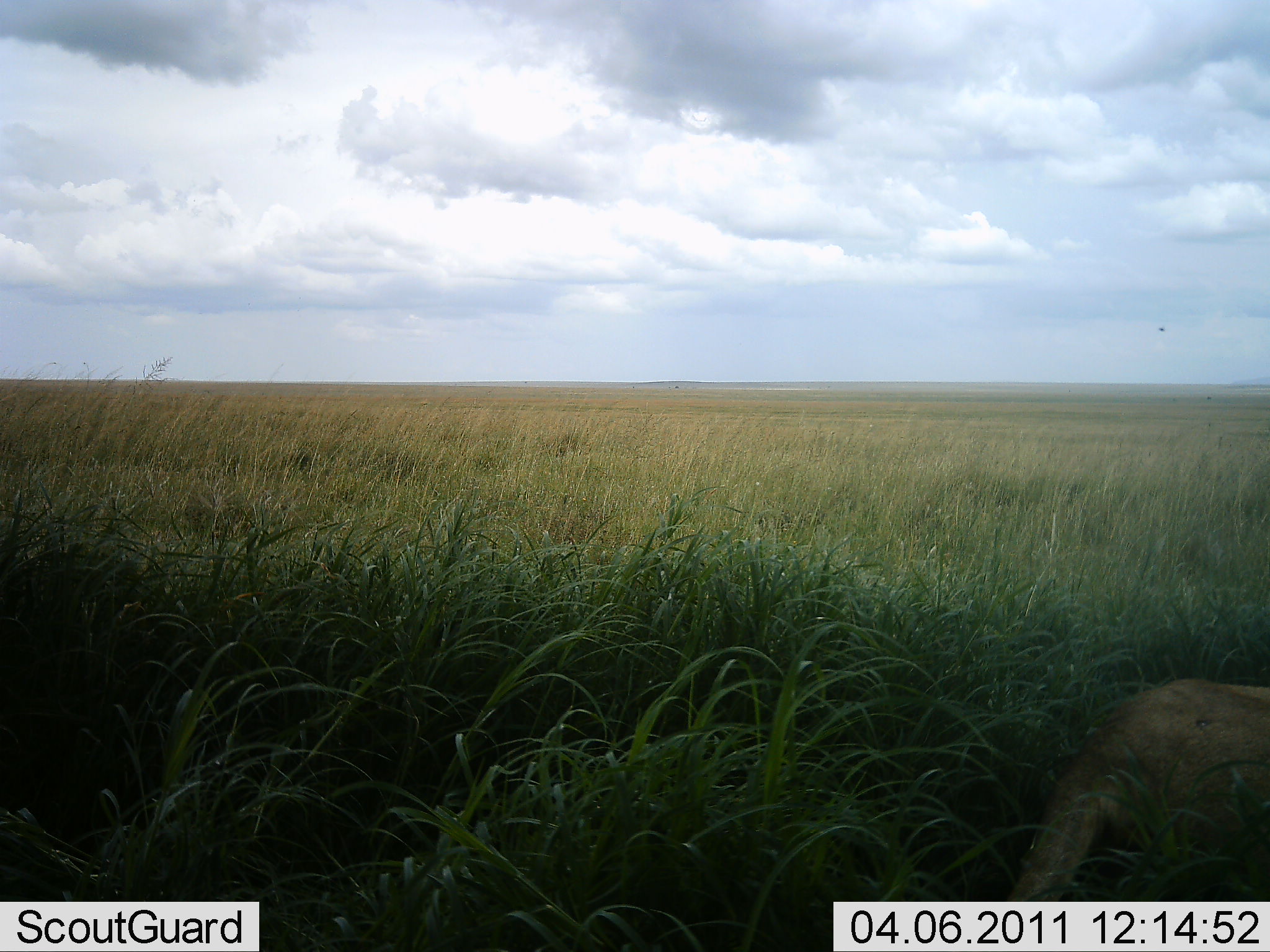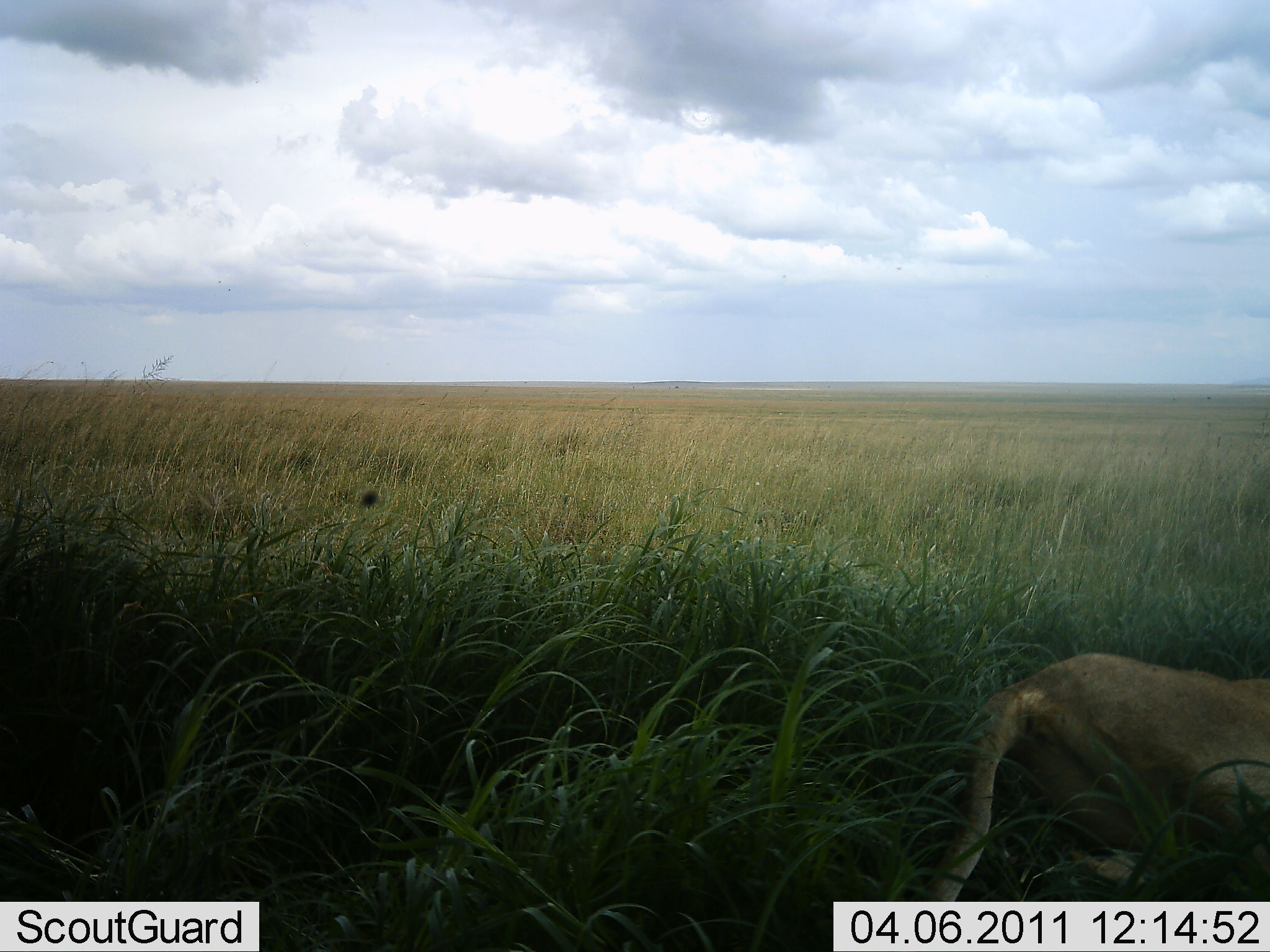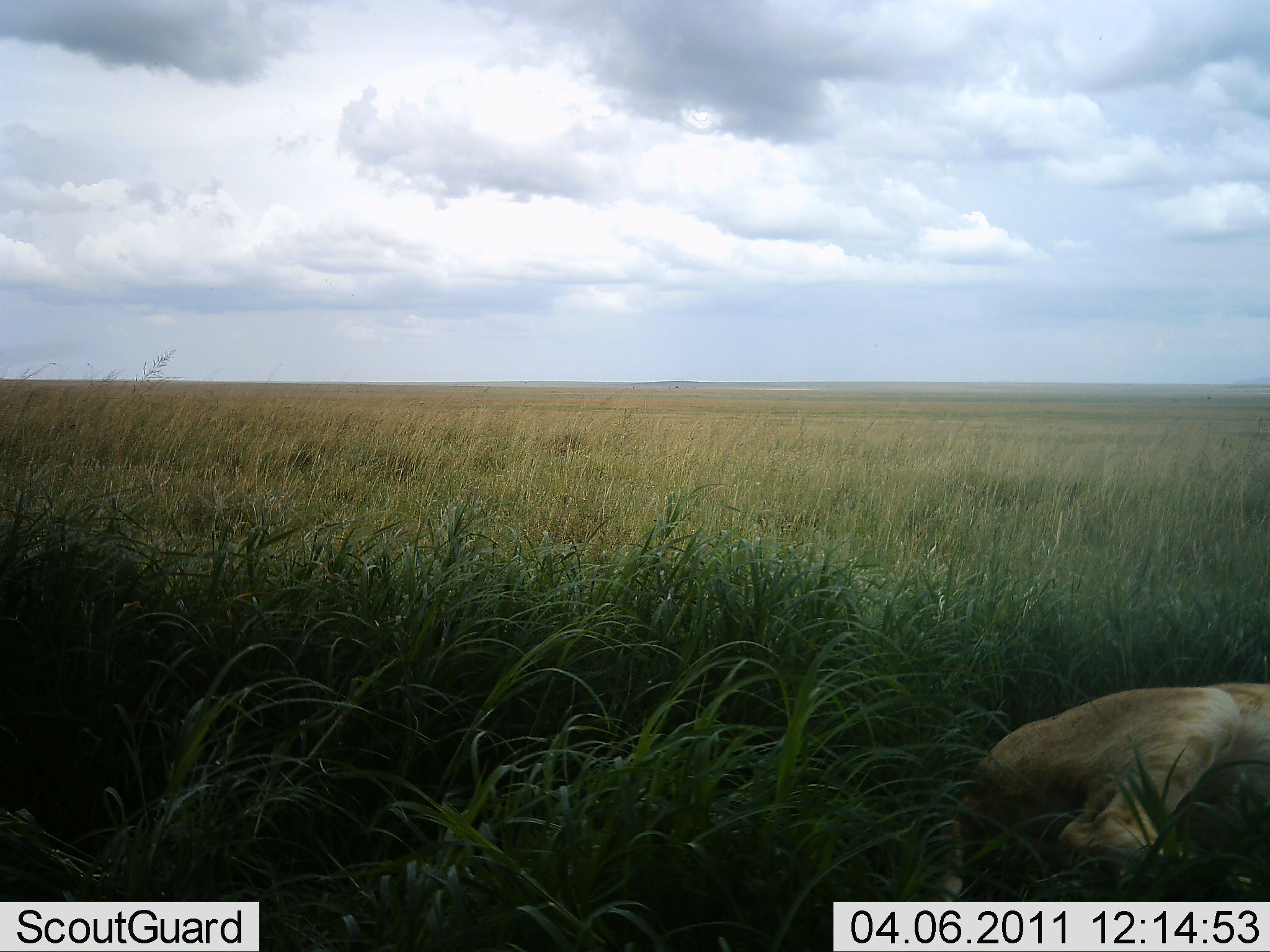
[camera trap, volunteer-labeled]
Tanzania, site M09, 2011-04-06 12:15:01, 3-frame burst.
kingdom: Animalia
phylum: Chordata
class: Mammalia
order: Carnivora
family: Felidae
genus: Panthera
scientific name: Panthera leo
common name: lion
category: lionfemale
Lionfemale (lion) (Panthera leo), count 1. Behavior (volunteer vote fractions): standing 10%, resting 60%, moving 30%, interacting 10%. Young present (vote fraction): 0%. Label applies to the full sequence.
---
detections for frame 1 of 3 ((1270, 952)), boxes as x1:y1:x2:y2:
animal: 1003:674:1269:901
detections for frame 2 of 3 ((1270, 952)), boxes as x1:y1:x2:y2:
animal: 918:652:1270:904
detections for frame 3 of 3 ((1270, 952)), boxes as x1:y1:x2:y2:
animal: 933:681:1270:902